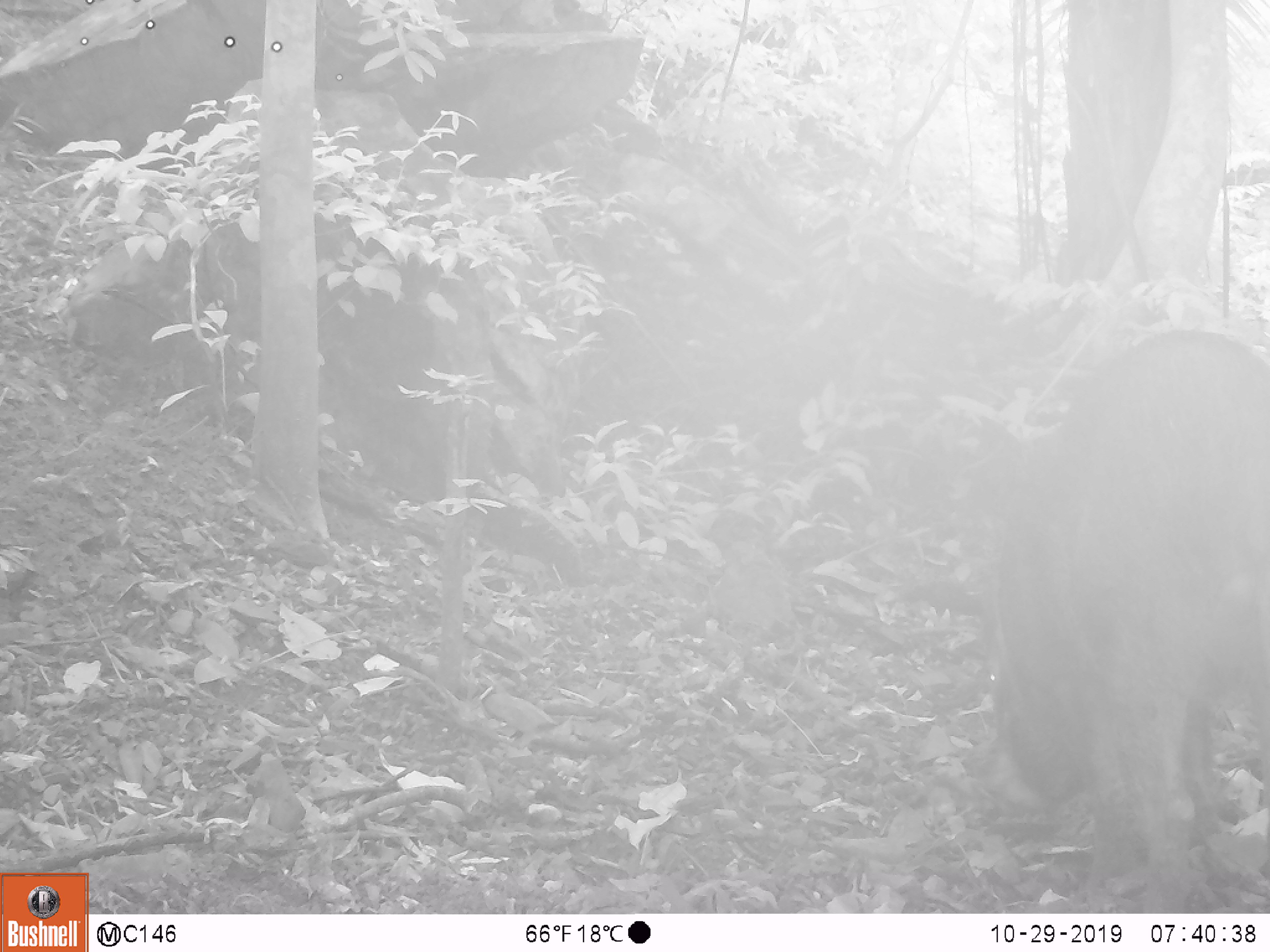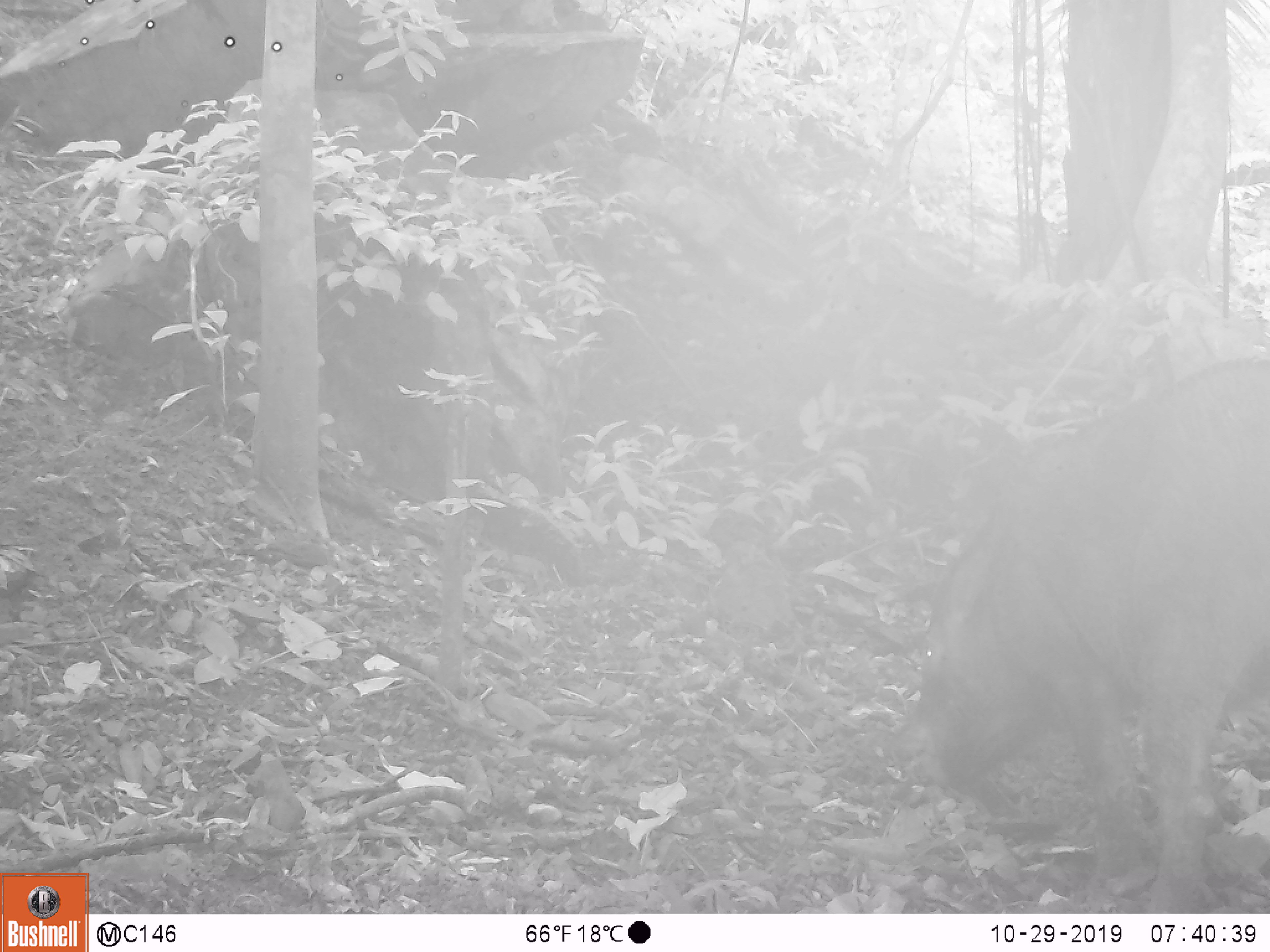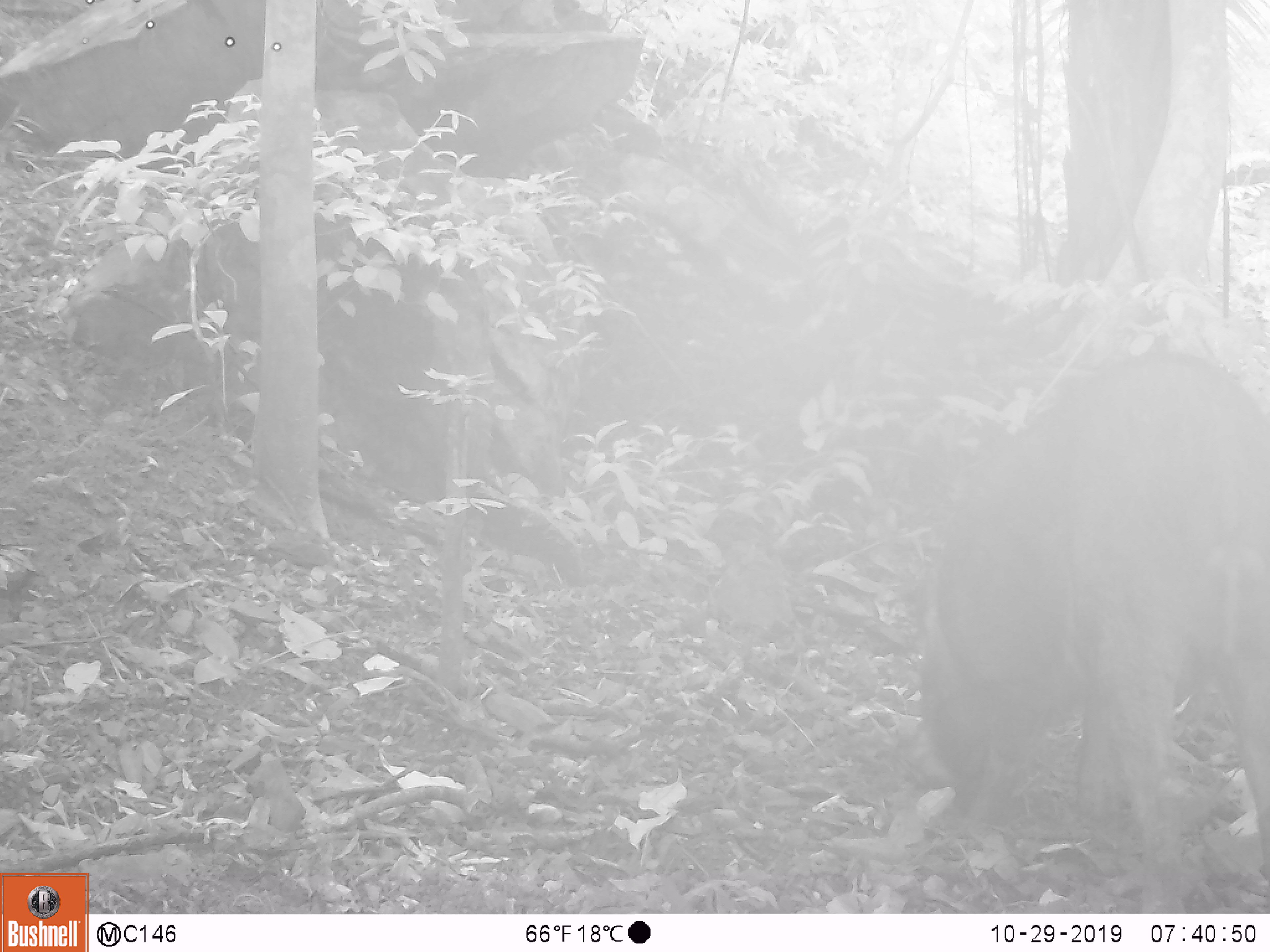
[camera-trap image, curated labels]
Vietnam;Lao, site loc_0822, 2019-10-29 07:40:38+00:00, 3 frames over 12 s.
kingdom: Animalia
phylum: Chordata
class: Mammalia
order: Artiodactyla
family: Suidae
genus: Sus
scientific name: Sus scrofa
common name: eurasian wild pig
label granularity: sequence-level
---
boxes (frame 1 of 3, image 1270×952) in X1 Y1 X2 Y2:
eurasian wild pig: 976 324 1270 911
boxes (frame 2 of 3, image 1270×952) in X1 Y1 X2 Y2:
eurasian wild pig: 877 349 1270 914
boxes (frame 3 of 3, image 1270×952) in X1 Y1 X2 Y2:
eurasian wild pig: 888 341 1269 914